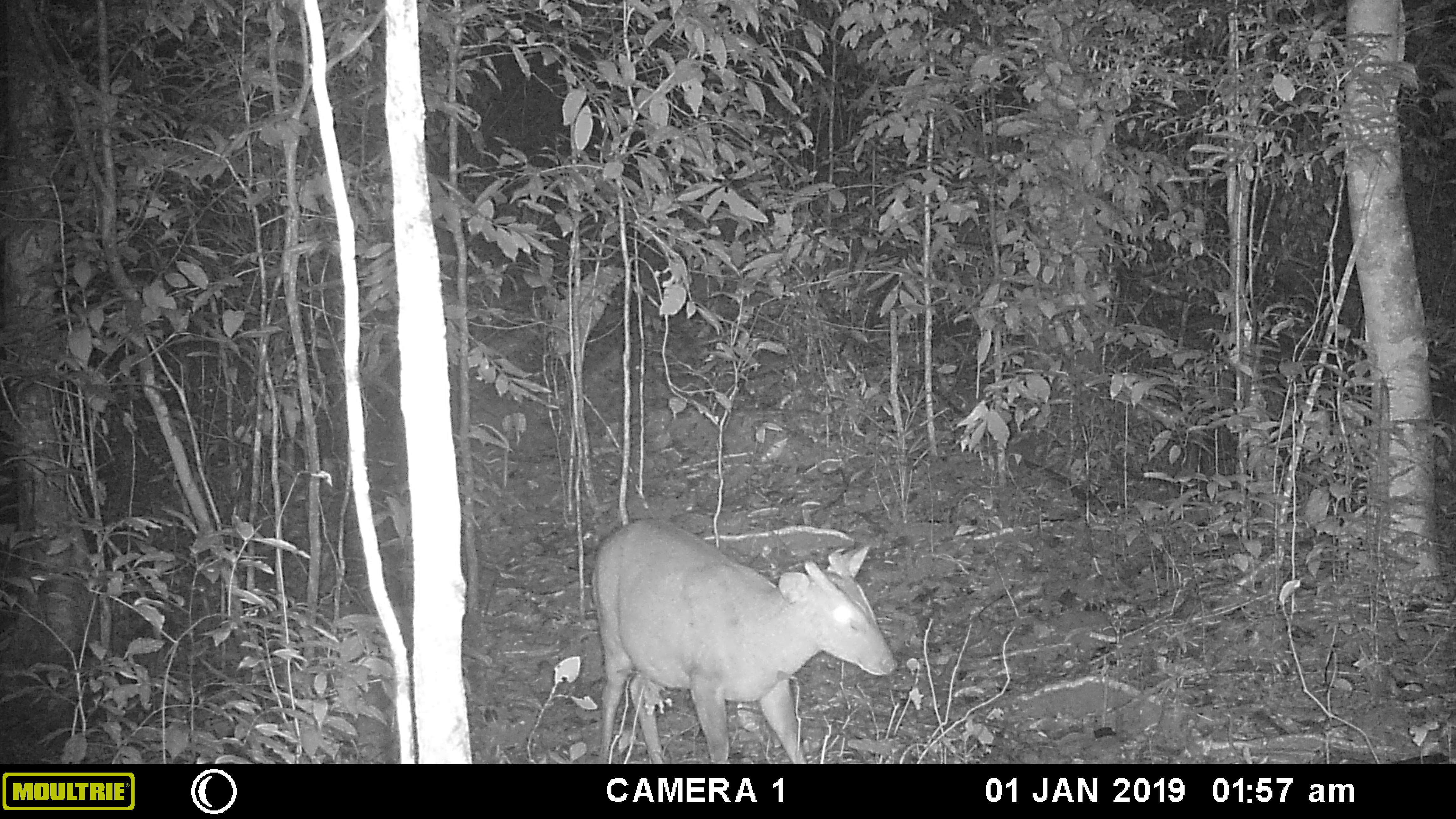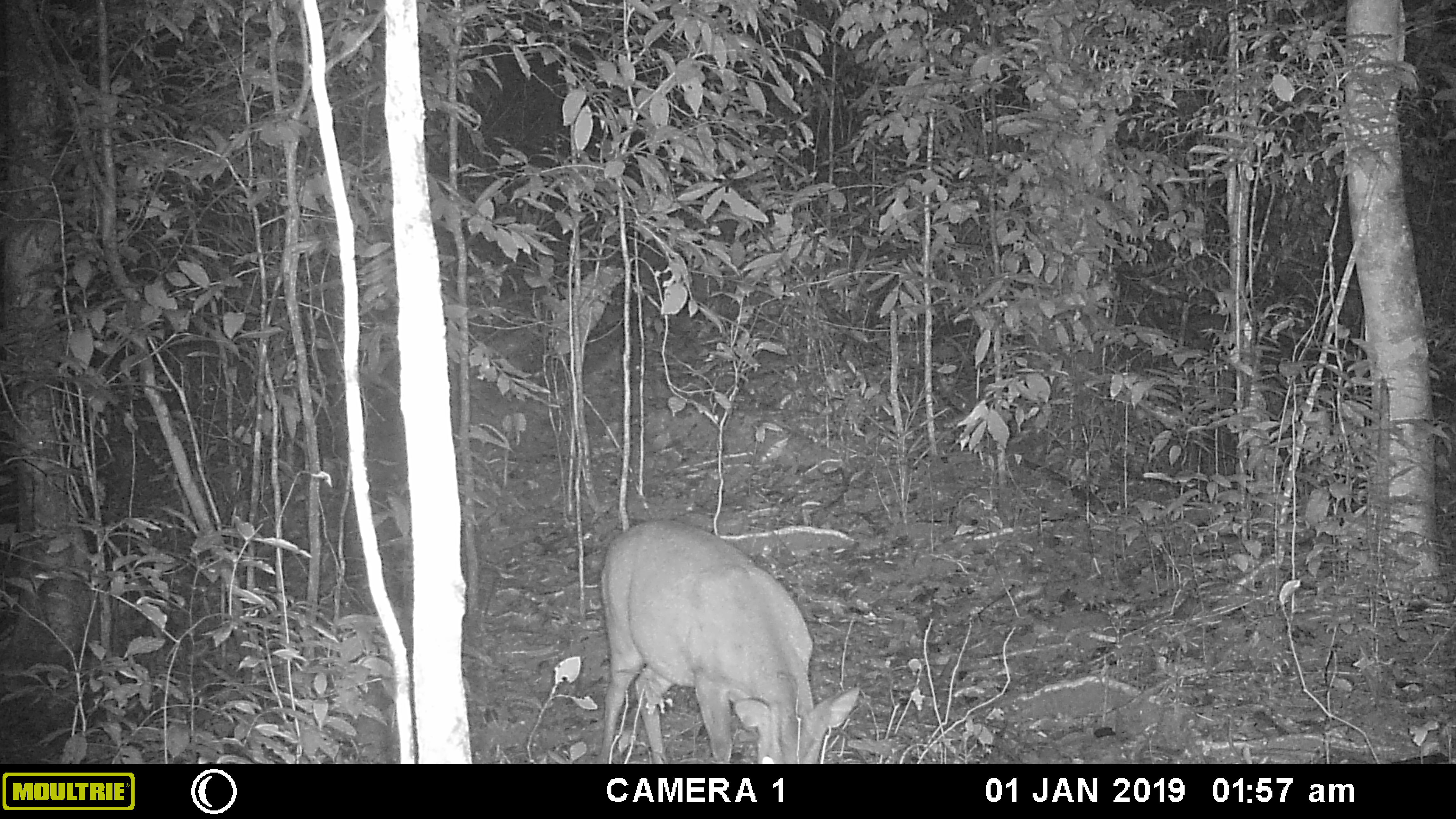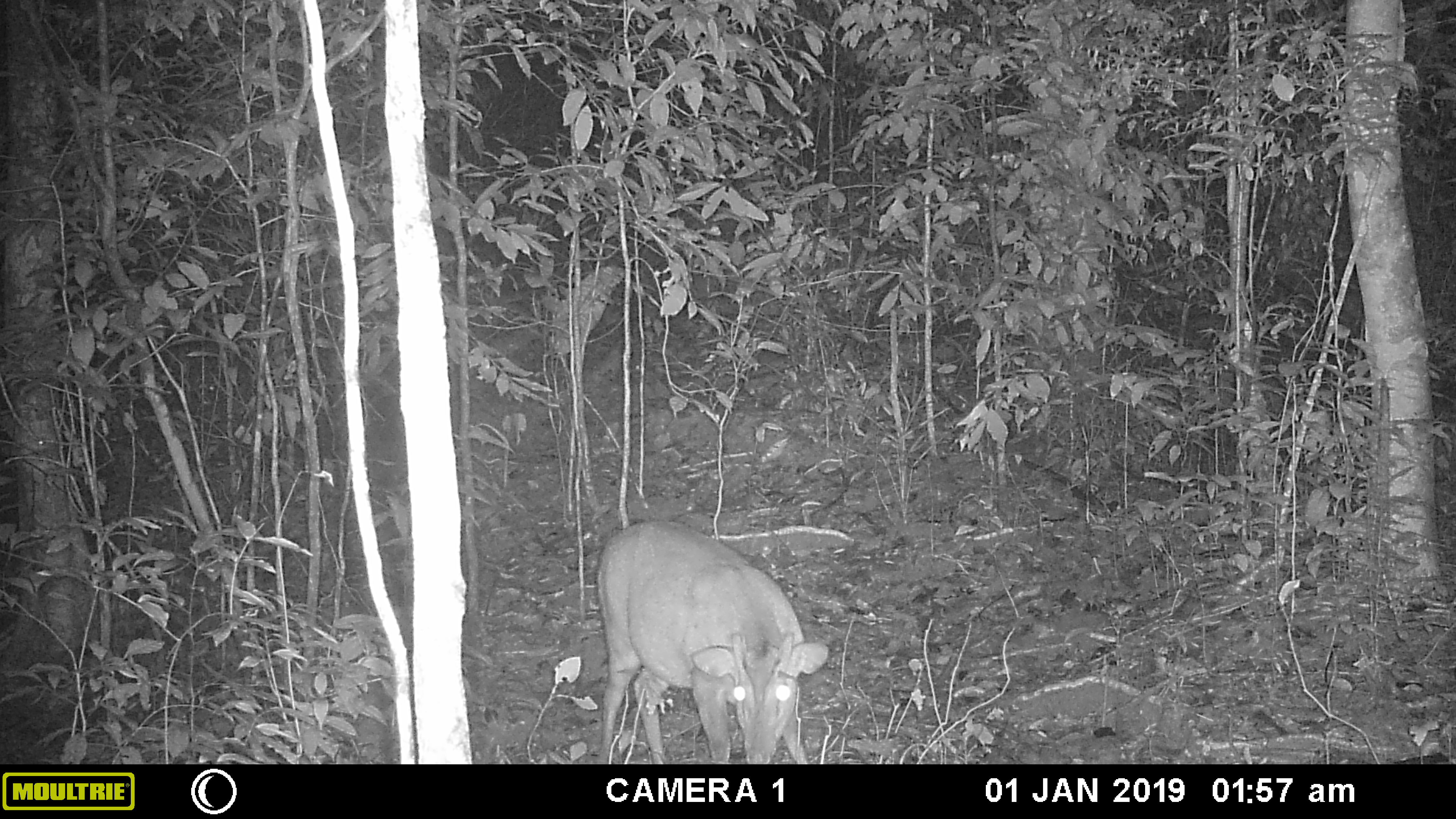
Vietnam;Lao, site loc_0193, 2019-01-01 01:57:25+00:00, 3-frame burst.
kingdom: Animalia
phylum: Chordata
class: Mammalia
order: Artiodactyla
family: Cervidae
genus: Muntiacus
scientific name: Muntiacus vuquangensis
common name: large-antlered muntjac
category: large antlered muntjac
Large antlered muntjac (large-antlered muntjac) (Muntiacus vuquangensis). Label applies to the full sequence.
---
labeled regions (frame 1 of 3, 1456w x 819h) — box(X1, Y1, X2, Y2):
large antlered muntjac: box(590, 516, 897, 764)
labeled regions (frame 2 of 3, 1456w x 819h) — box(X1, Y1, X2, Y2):
large antlered muntjac: box(594, 519, 860, 764)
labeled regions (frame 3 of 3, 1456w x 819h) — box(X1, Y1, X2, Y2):
large antlered muntjac: box(595, 519, 828, 764)